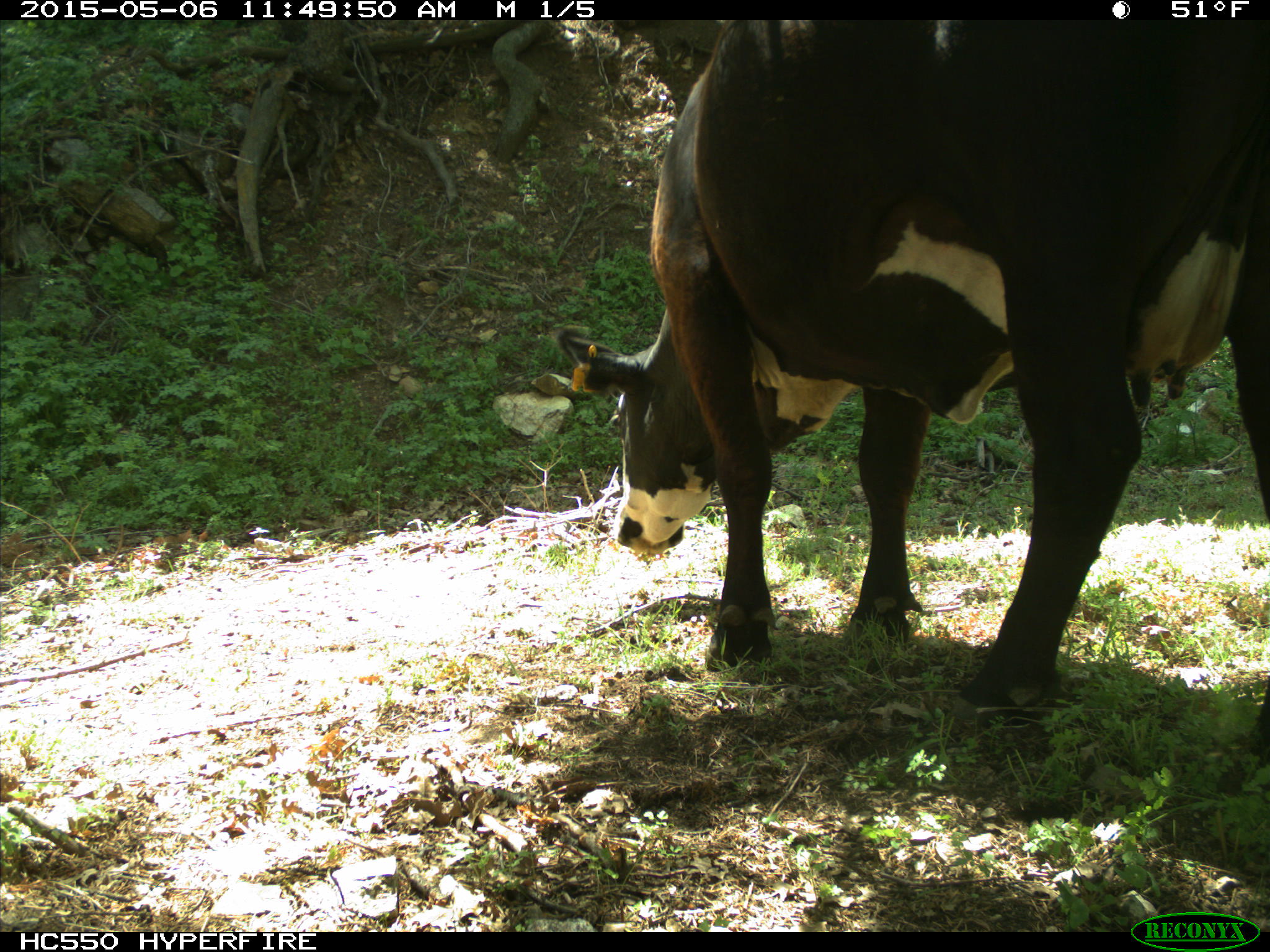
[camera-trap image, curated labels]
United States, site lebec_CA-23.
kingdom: Animalia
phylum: Chordata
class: Mammalia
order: Artiodactyla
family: Bovidae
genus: Bos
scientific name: Bos taurus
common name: domestic cow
Bos taurus (domestic cow).